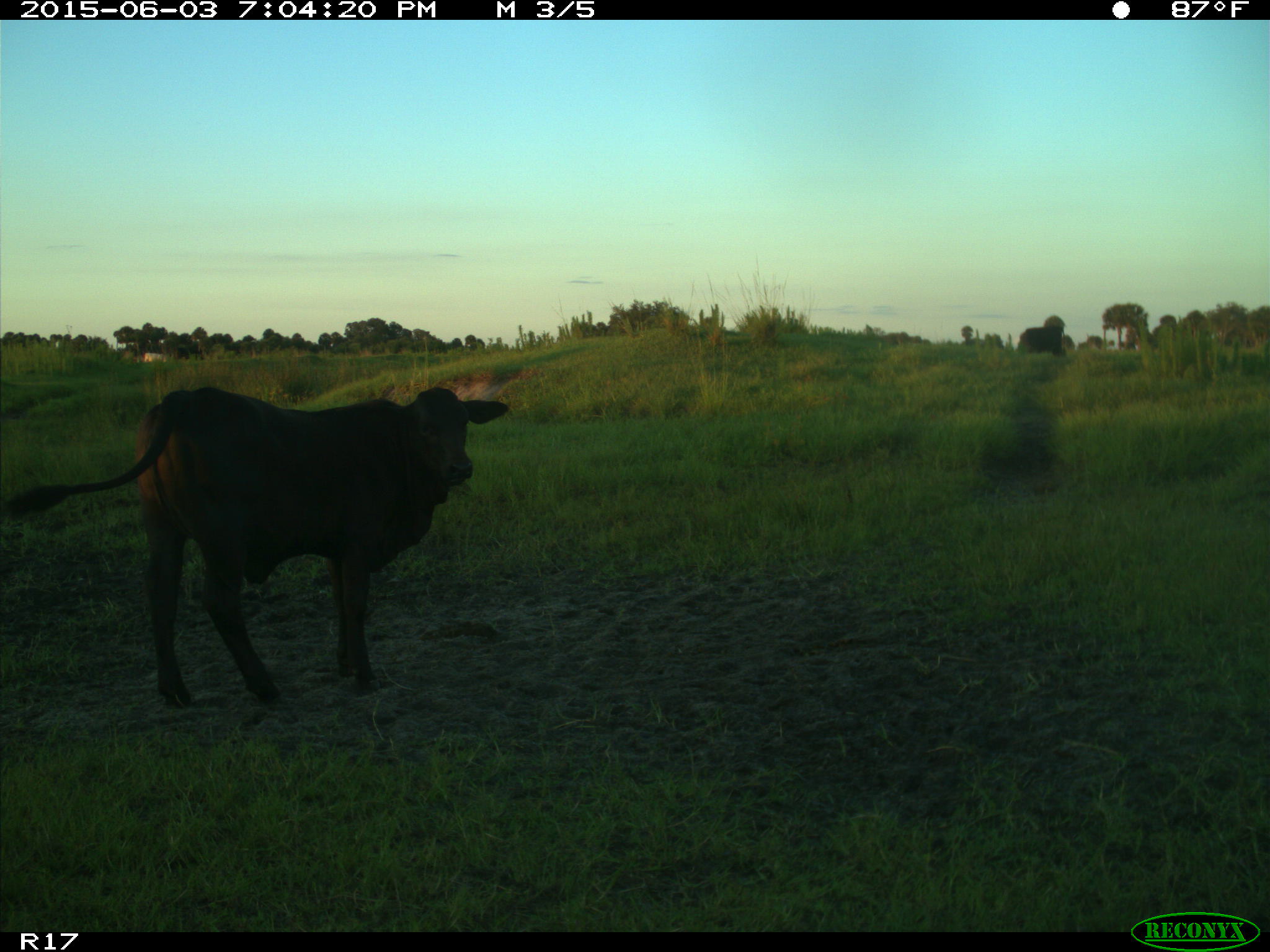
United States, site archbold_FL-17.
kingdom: Animalia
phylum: Chordata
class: Mammalia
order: Artiodactyla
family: Bovidae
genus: Bos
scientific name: Bos taurus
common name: domestic cow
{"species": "Bos taurus (domestic cow)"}